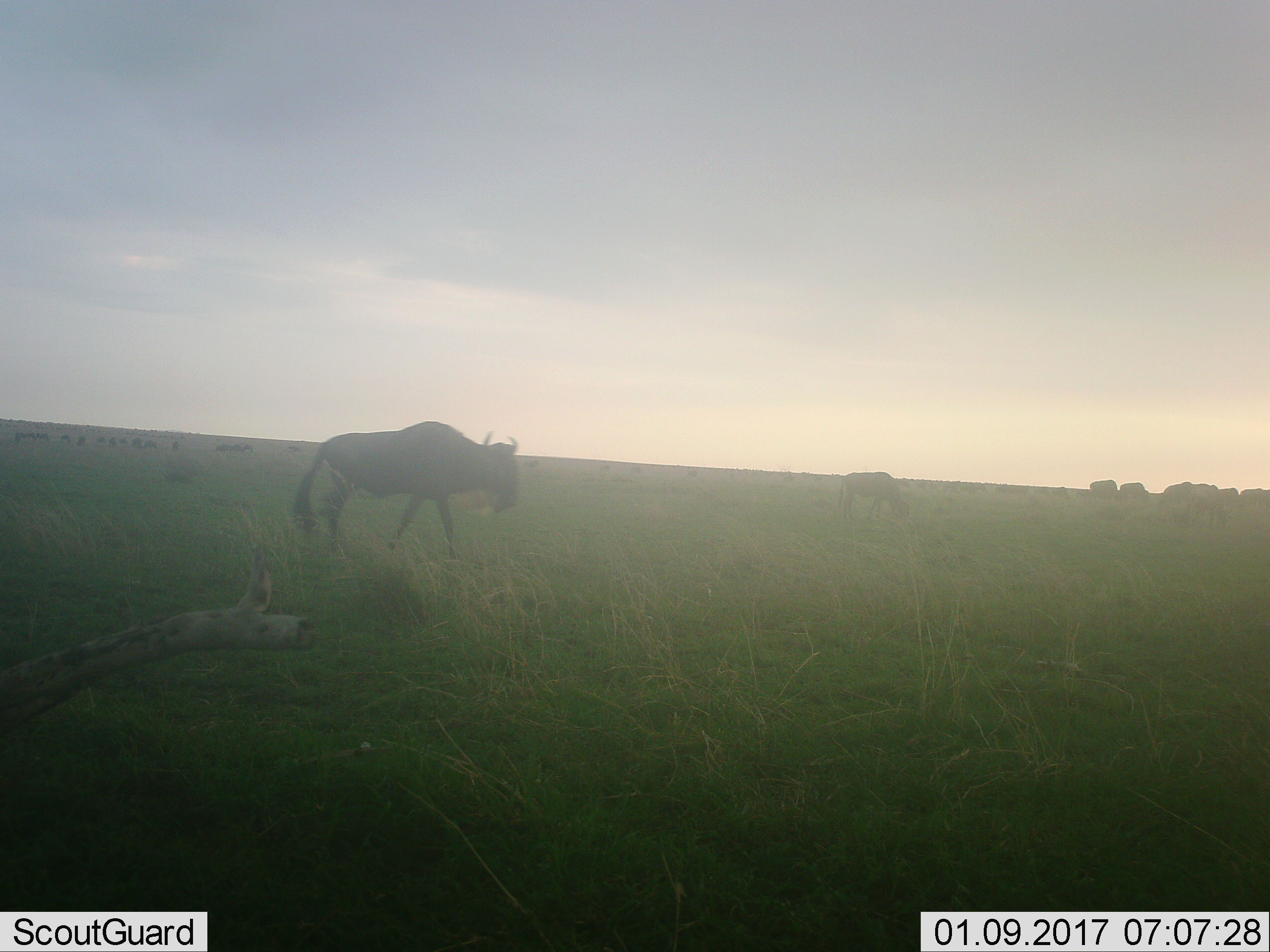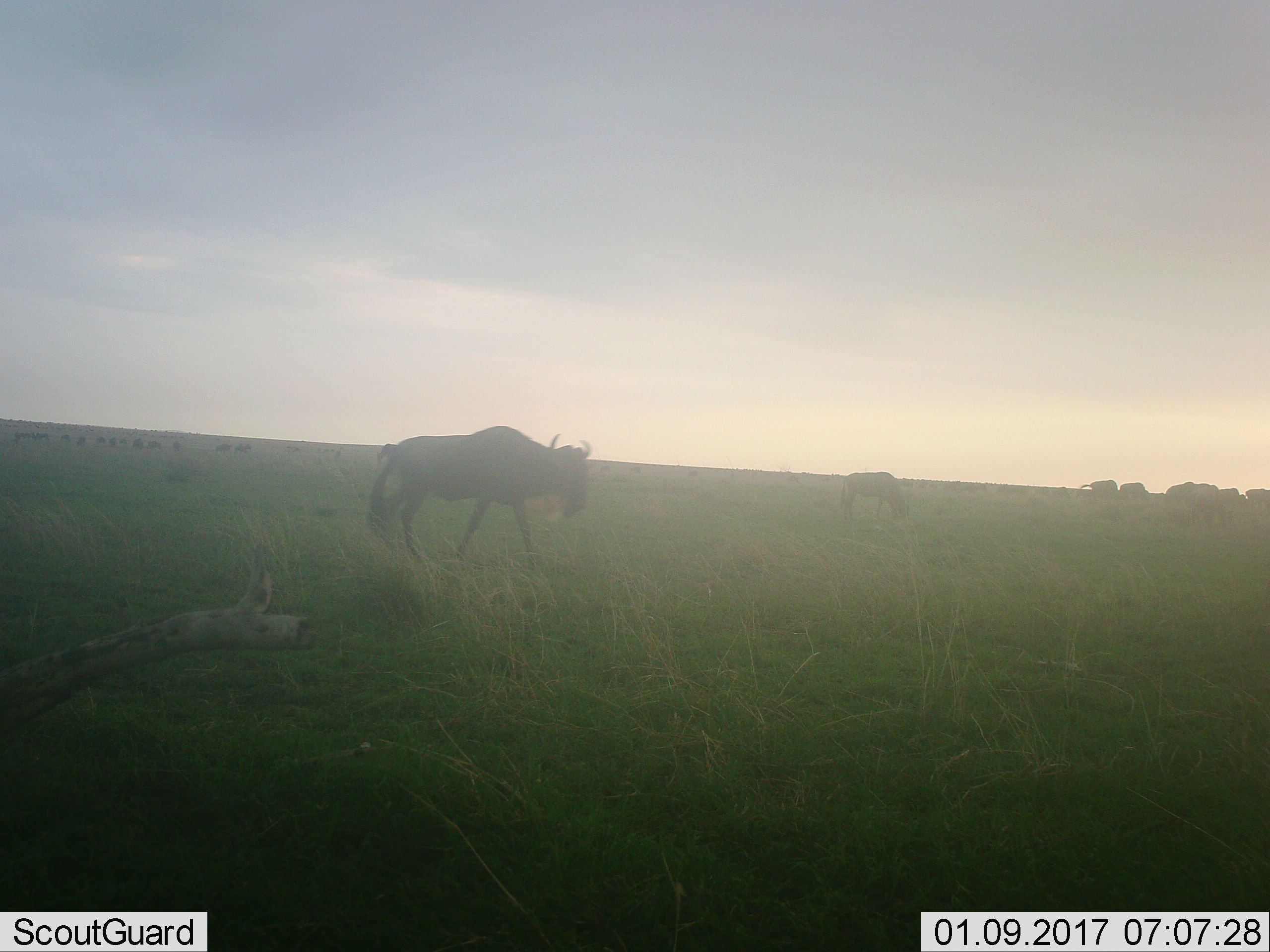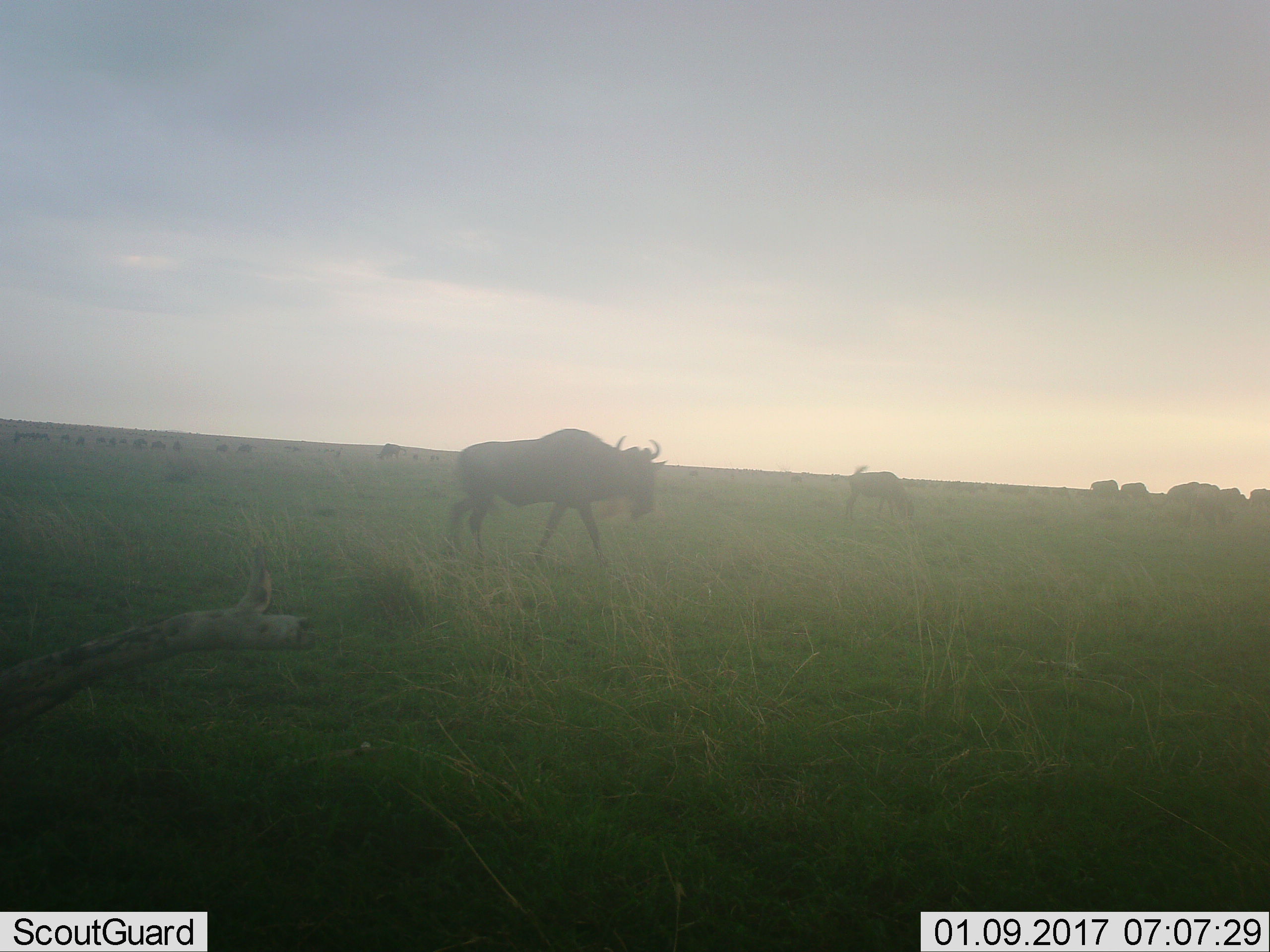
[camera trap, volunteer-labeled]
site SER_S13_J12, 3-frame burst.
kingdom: Animalia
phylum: Chordata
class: Mammalia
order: Artiodactyla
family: Bovidae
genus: Connochaetes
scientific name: Connochaetes taurinus taurinus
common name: blue wildebeest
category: wildebeestblue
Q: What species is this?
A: Wildebeestblue (blue wildebeest) (Connochaetes taurinus taurinus).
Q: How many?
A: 8.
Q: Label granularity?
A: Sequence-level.